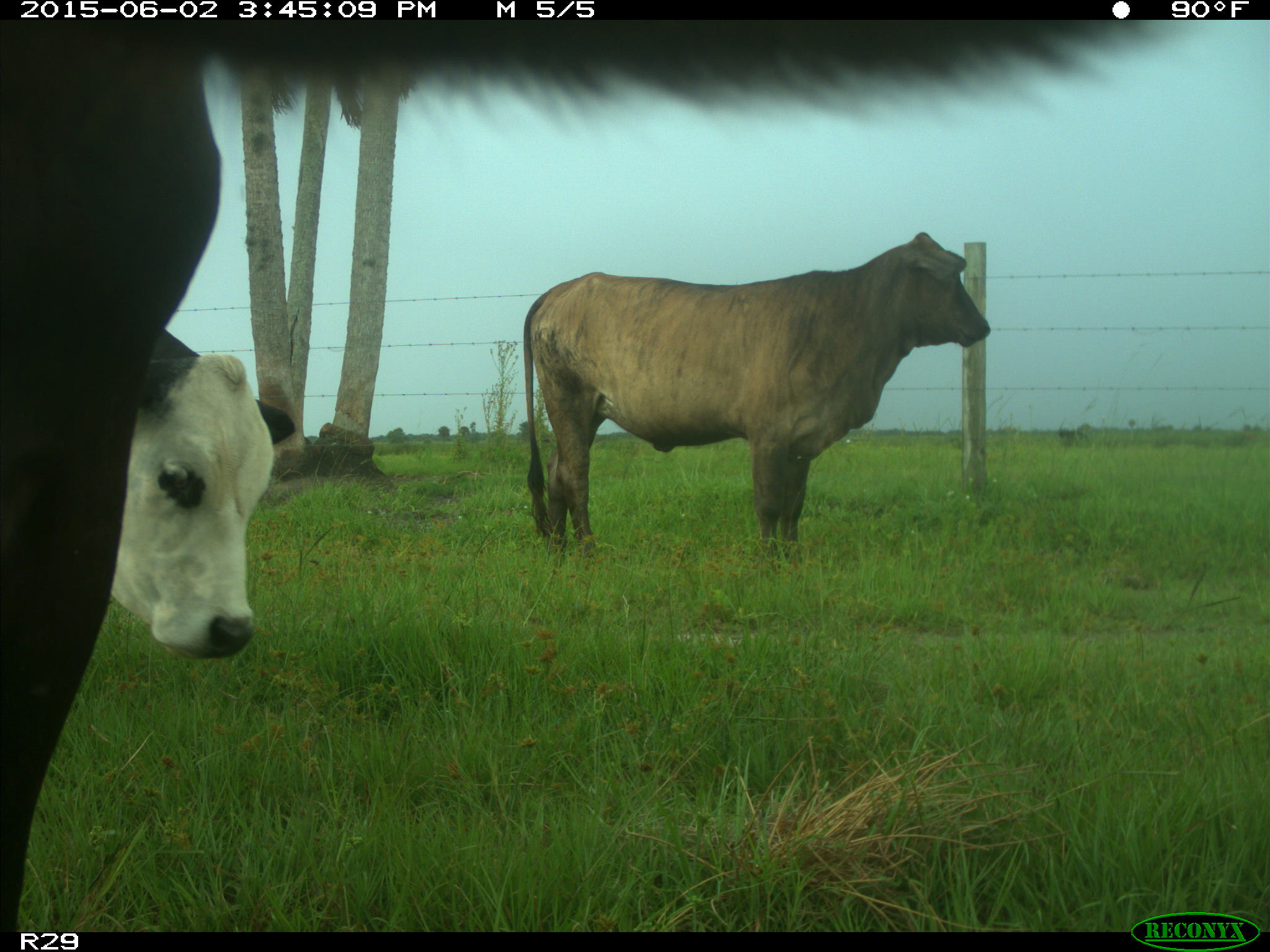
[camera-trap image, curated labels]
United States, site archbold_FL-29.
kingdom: Animalia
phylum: Chordata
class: Mammalia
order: Artiodactyla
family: Bovidae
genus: Bos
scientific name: Bos taurus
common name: domestic cow